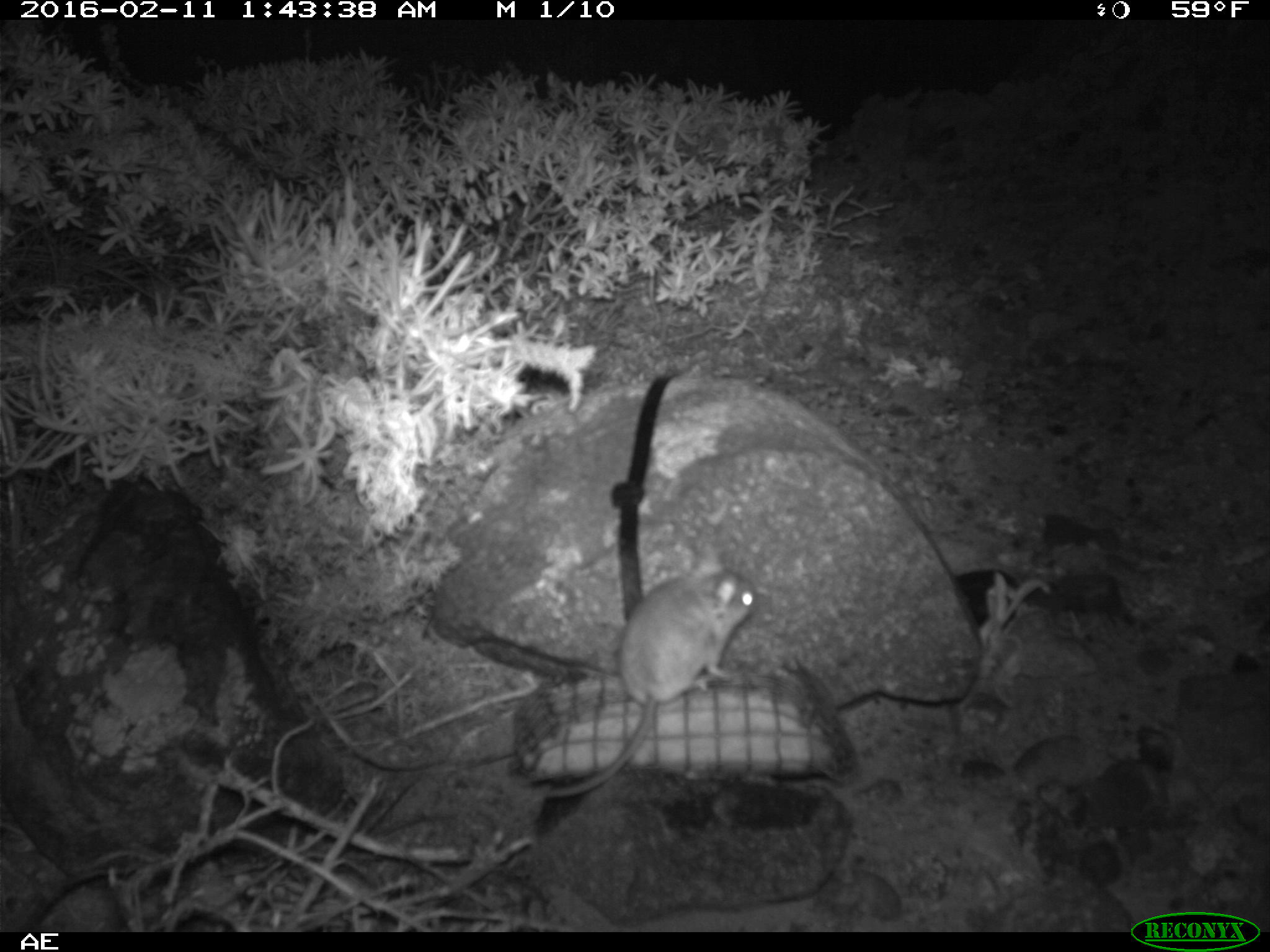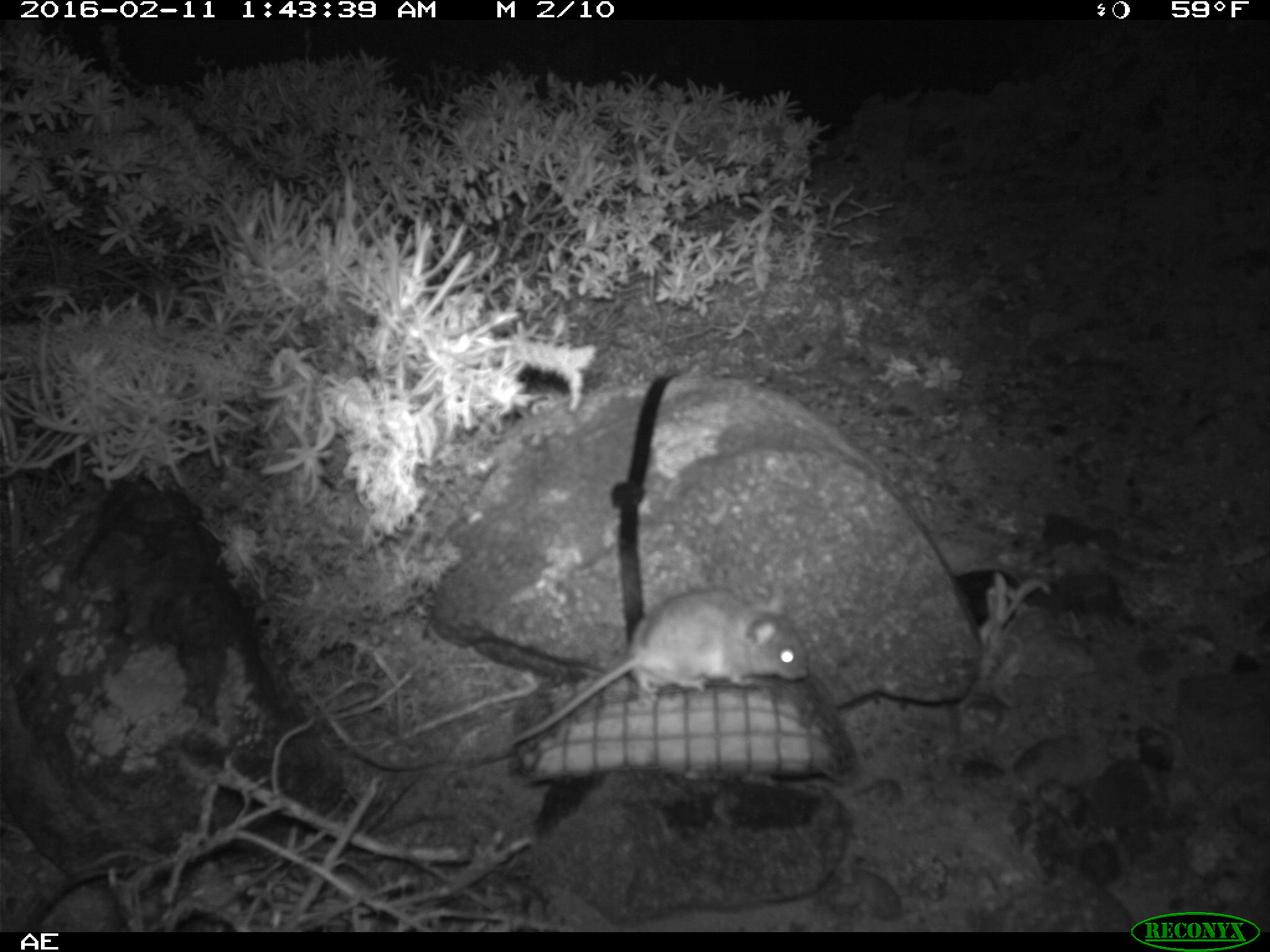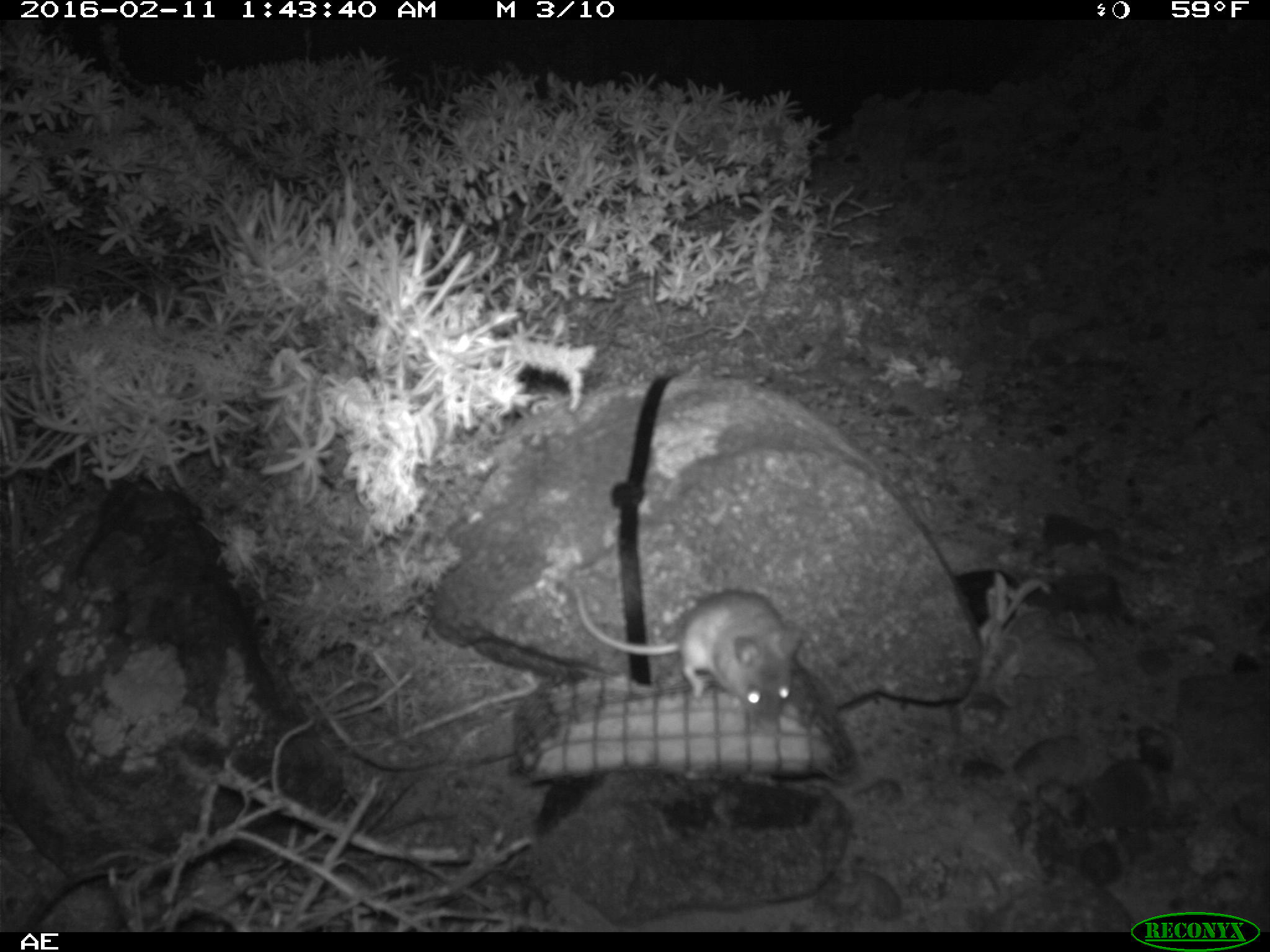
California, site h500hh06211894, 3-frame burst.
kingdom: Animalia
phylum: Chordata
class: Mammalia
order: Rodentia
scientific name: Rodentia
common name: rodent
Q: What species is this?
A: Rodent (Rodentia).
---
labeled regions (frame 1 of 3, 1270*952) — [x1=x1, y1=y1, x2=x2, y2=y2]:
rodent: [x1=535, y1=541, x2=757, y2=798]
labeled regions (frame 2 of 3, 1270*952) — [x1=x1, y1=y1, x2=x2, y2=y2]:
rodent: [x1=508, y1=584, x2=808, y2=747]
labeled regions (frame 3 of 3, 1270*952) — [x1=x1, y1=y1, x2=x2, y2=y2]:
rodent: [x1=541, y1=559, x2=808, y2=720]